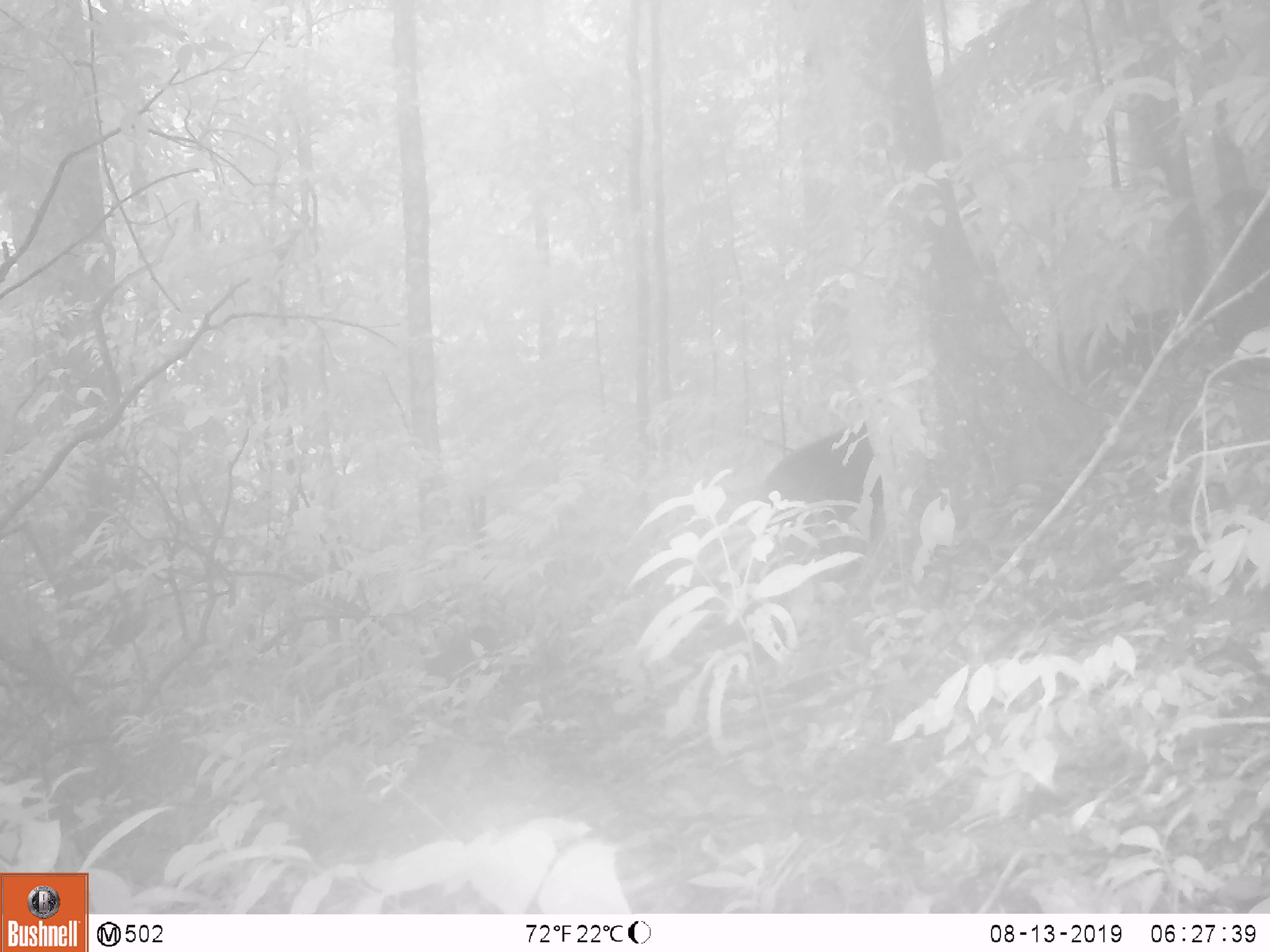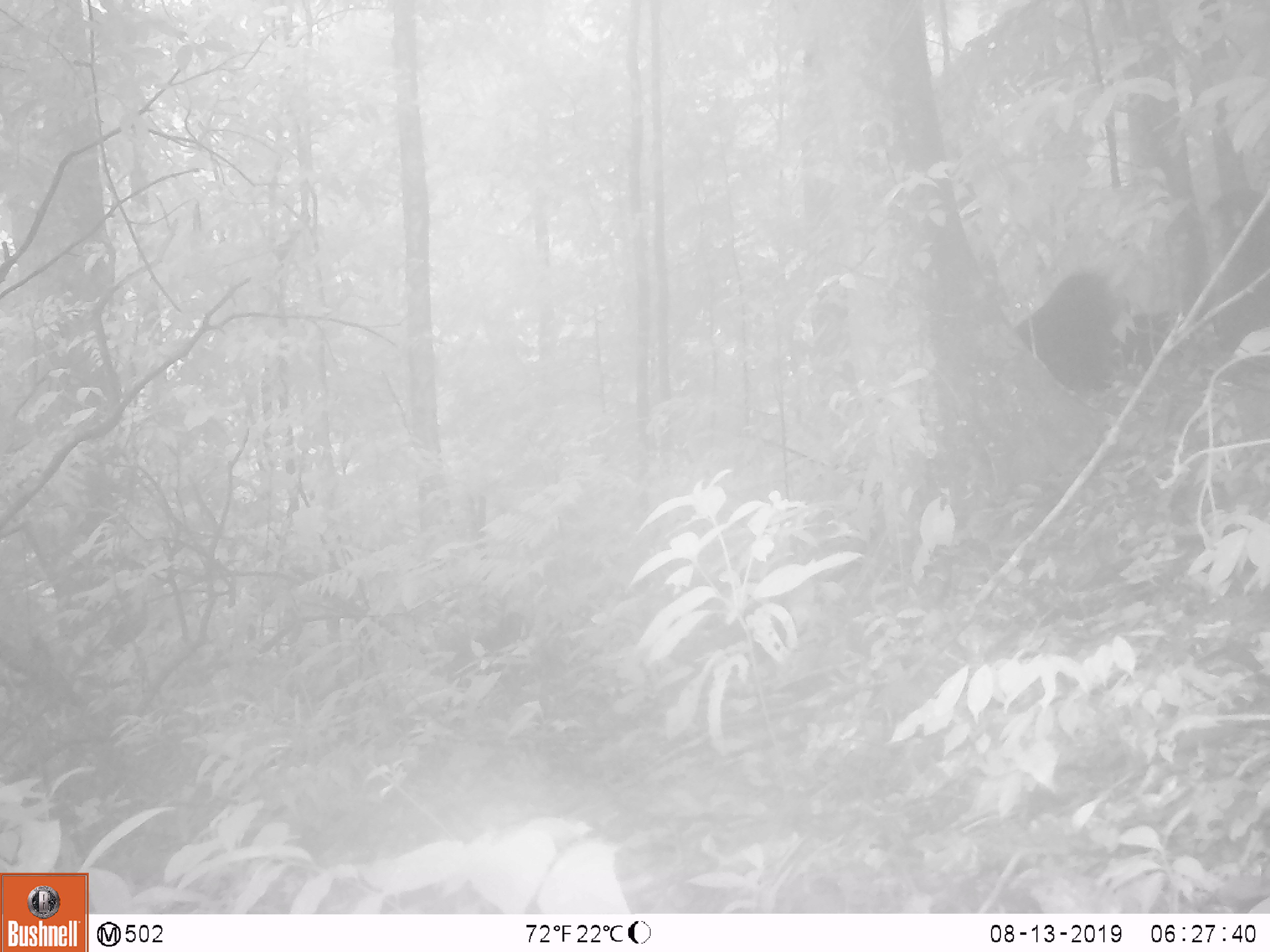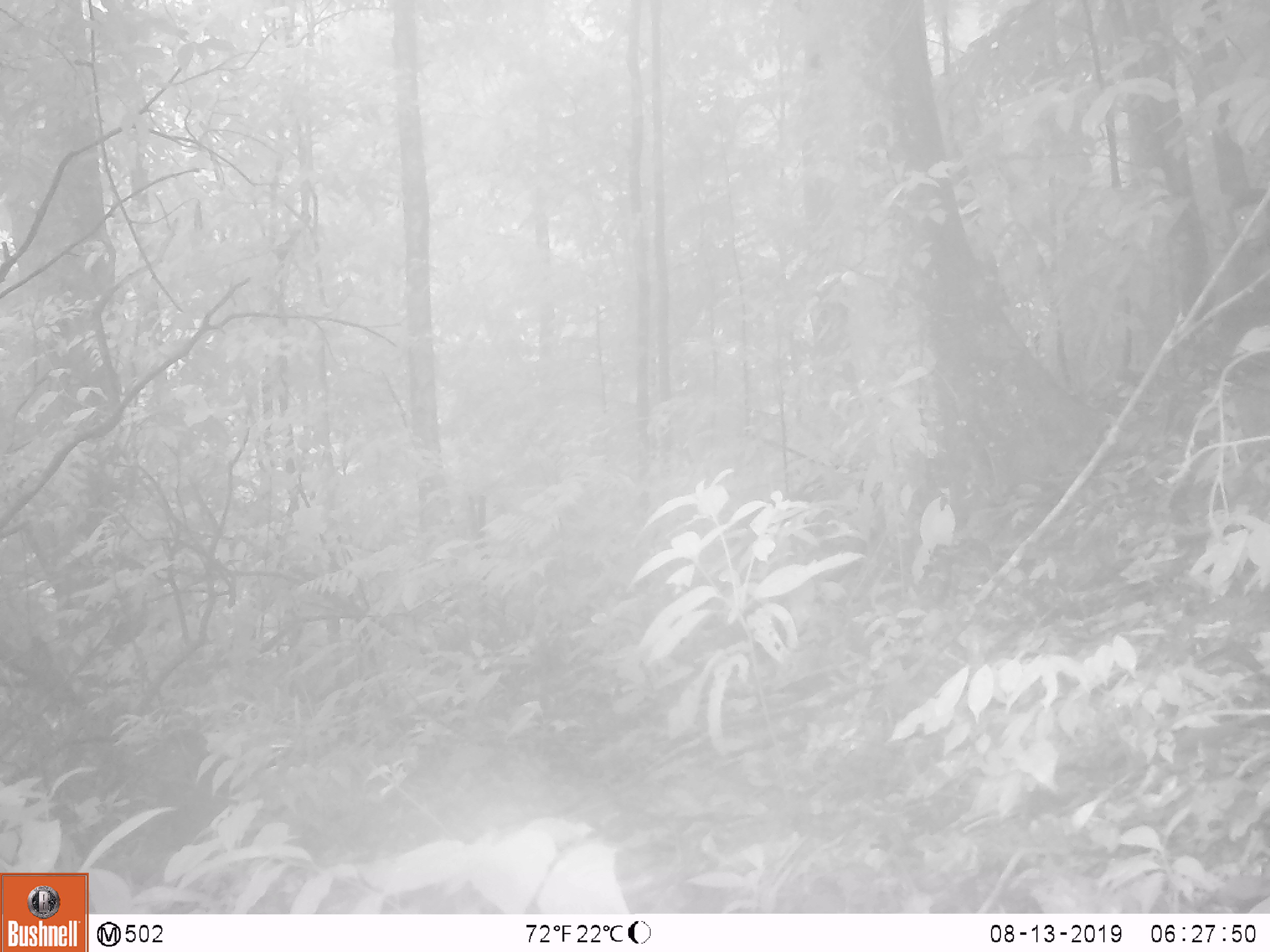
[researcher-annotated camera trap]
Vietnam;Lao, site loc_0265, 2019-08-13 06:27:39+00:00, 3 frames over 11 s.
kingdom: Animalia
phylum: Chordata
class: Mammalia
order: Primates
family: Cercopithecidae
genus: Macaca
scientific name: Macaca arctoides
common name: stump-tailed macaque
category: stump tailed macaque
Stump tailed macaque (stump-tailed macaque) (Macaca arctoides). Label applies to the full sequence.